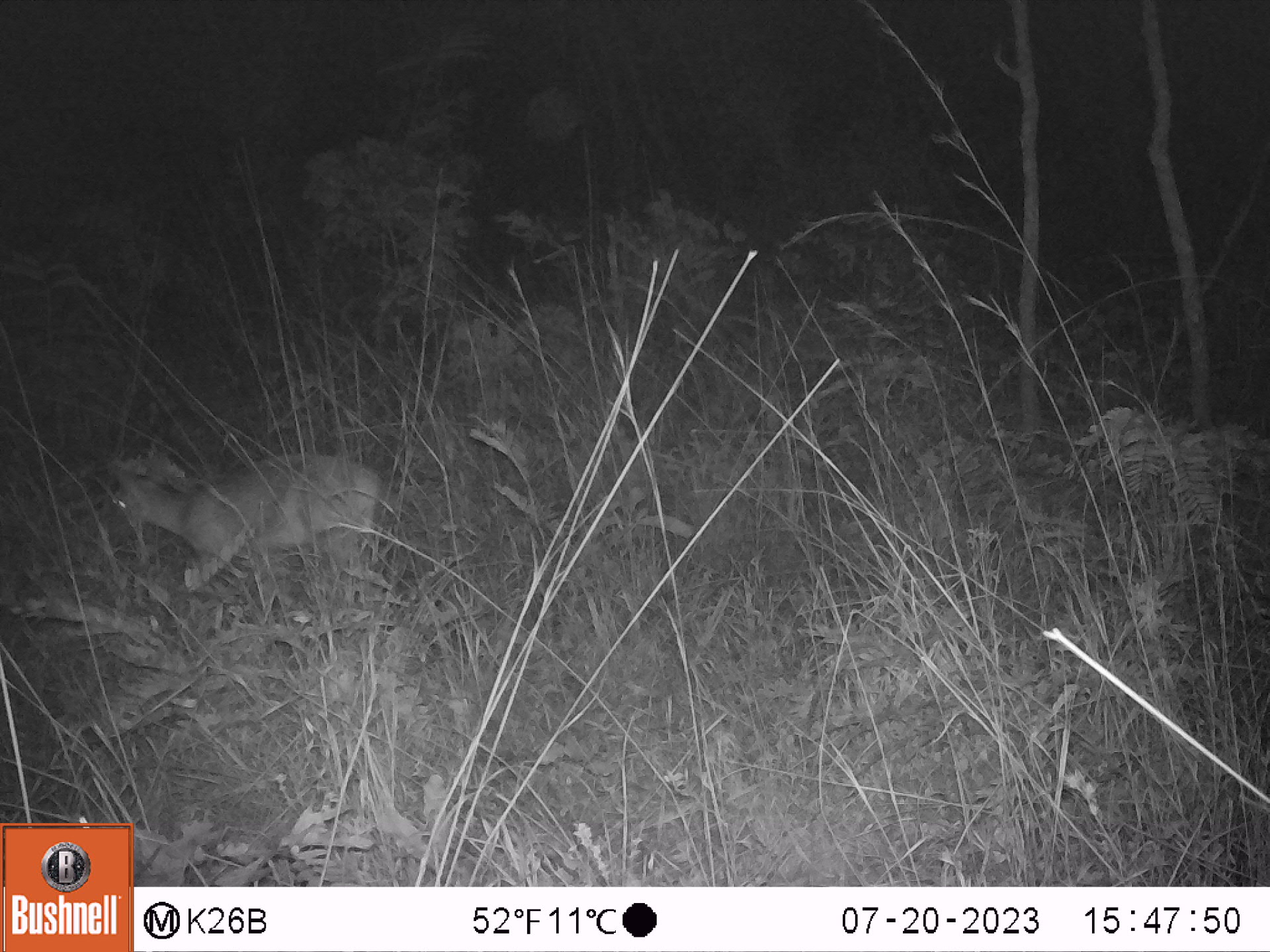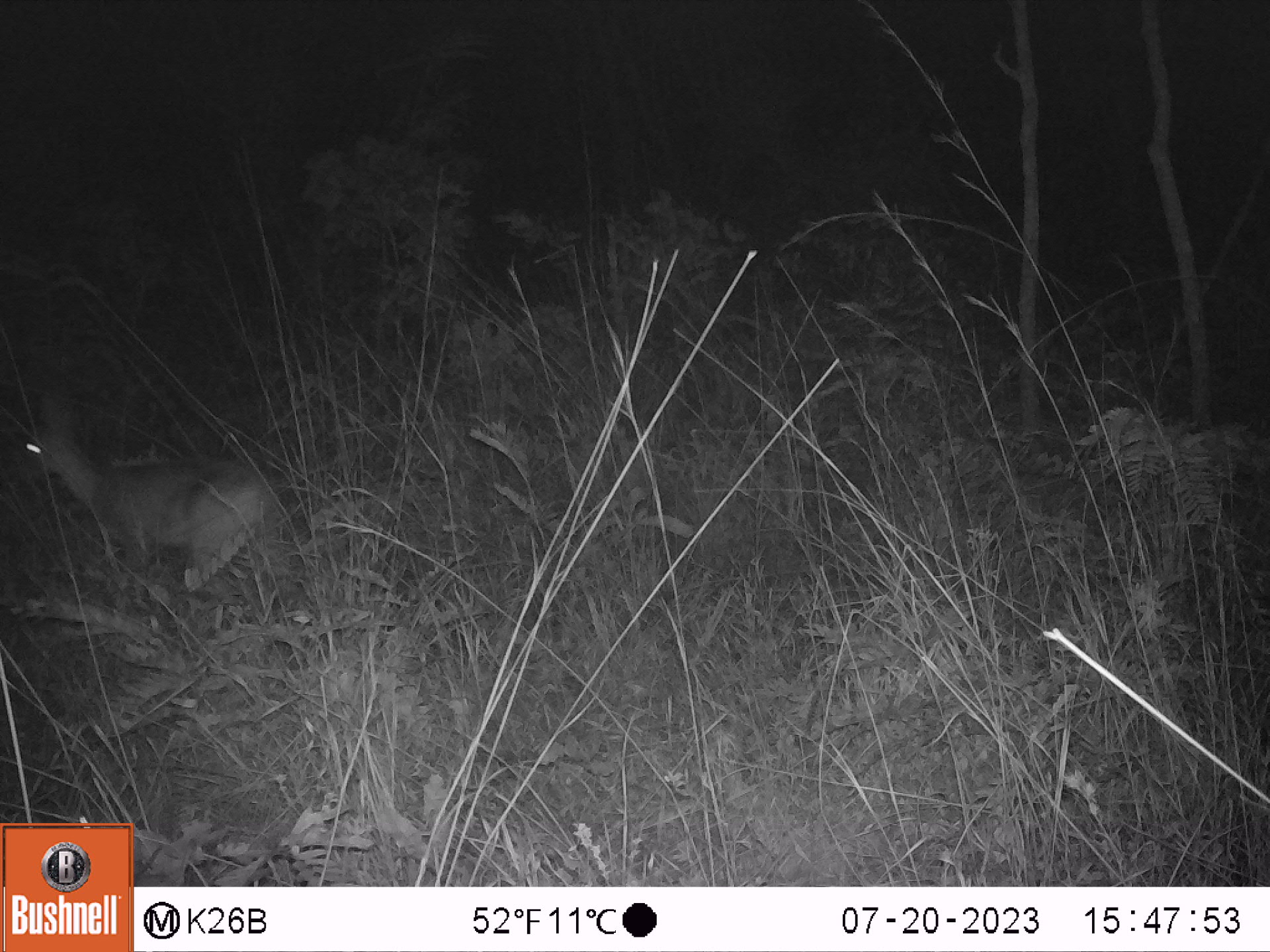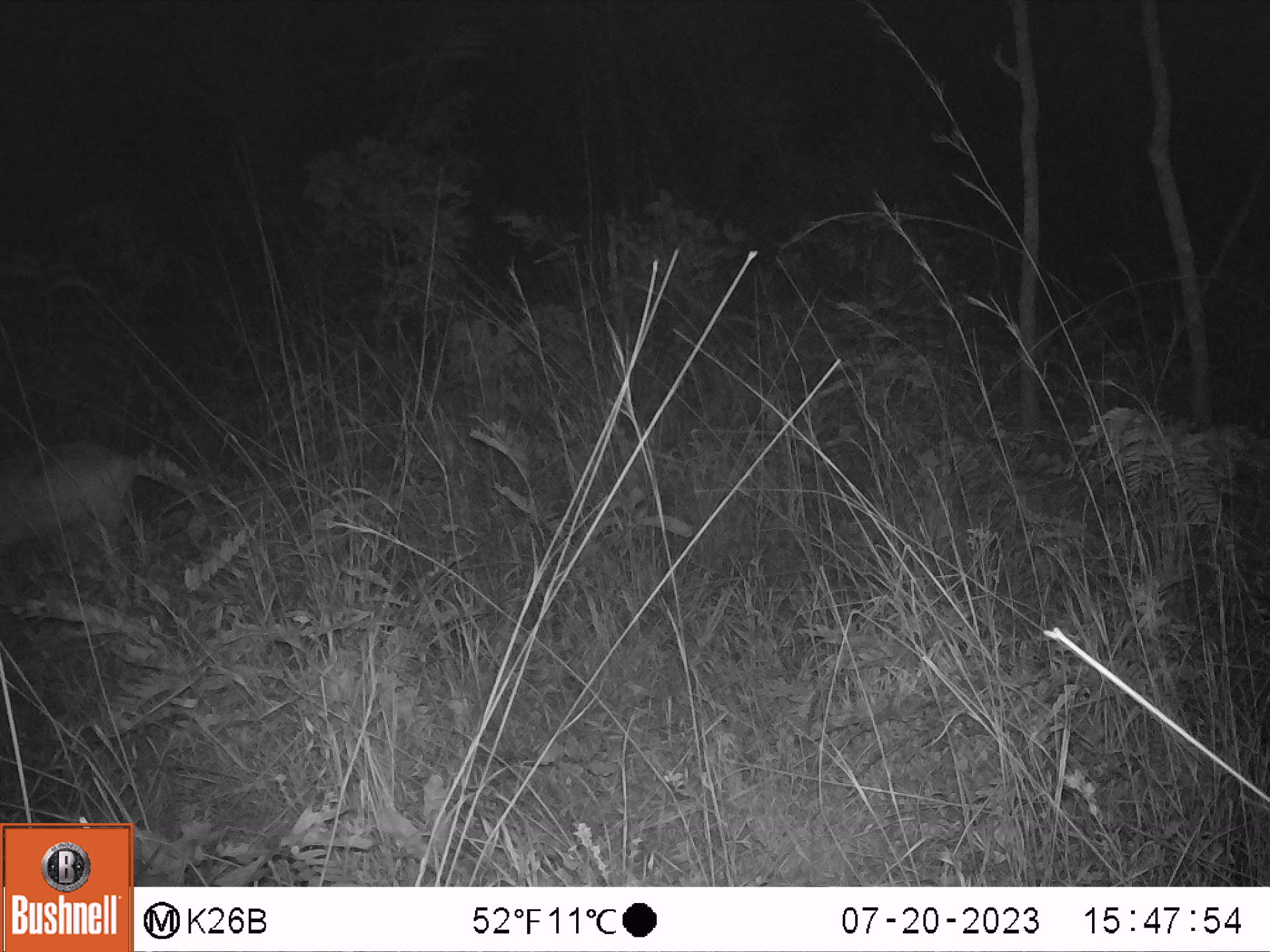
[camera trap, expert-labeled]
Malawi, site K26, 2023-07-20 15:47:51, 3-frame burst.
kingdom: Animalia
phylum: Chordata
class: Mammalia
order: Artiodactyla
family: Bovidae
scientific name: Antilopinae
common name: small antelope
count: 1